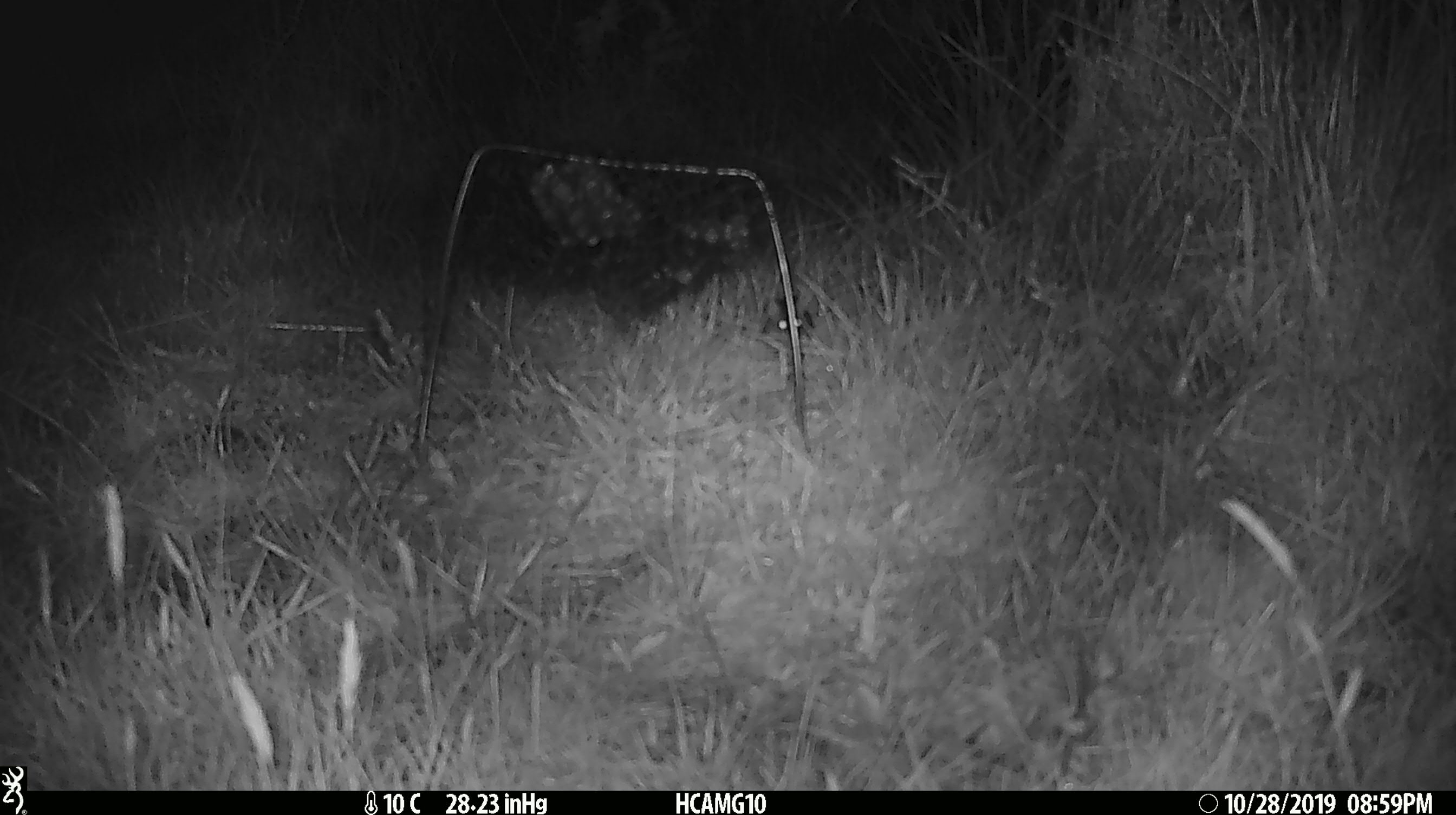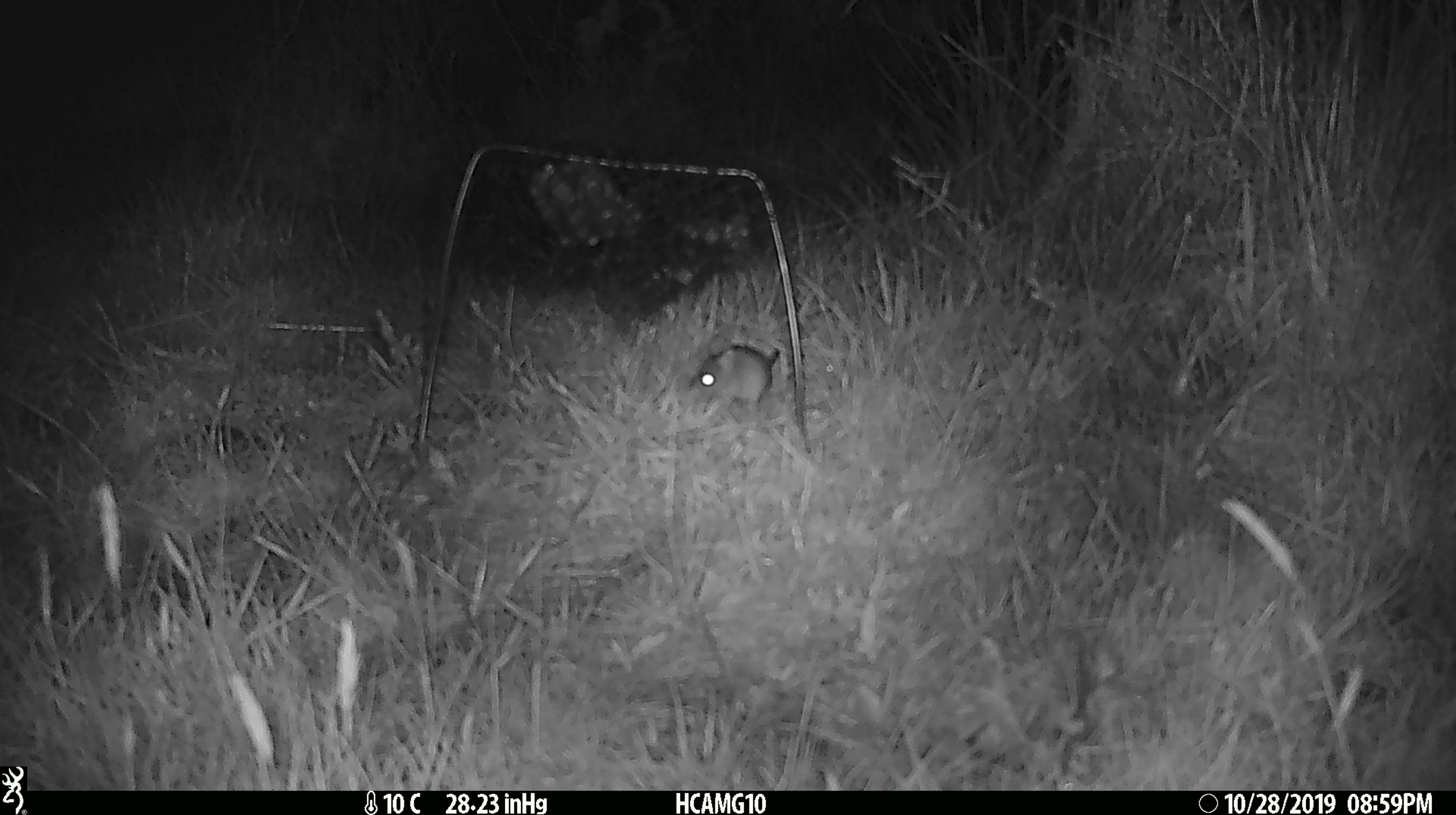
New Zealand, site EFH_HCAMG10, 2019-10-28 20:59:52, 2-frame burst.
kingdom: Animalia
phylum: Chordata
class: Mammalia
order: Rodentia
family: Muridae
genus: Mus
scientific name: Mus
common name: mouse